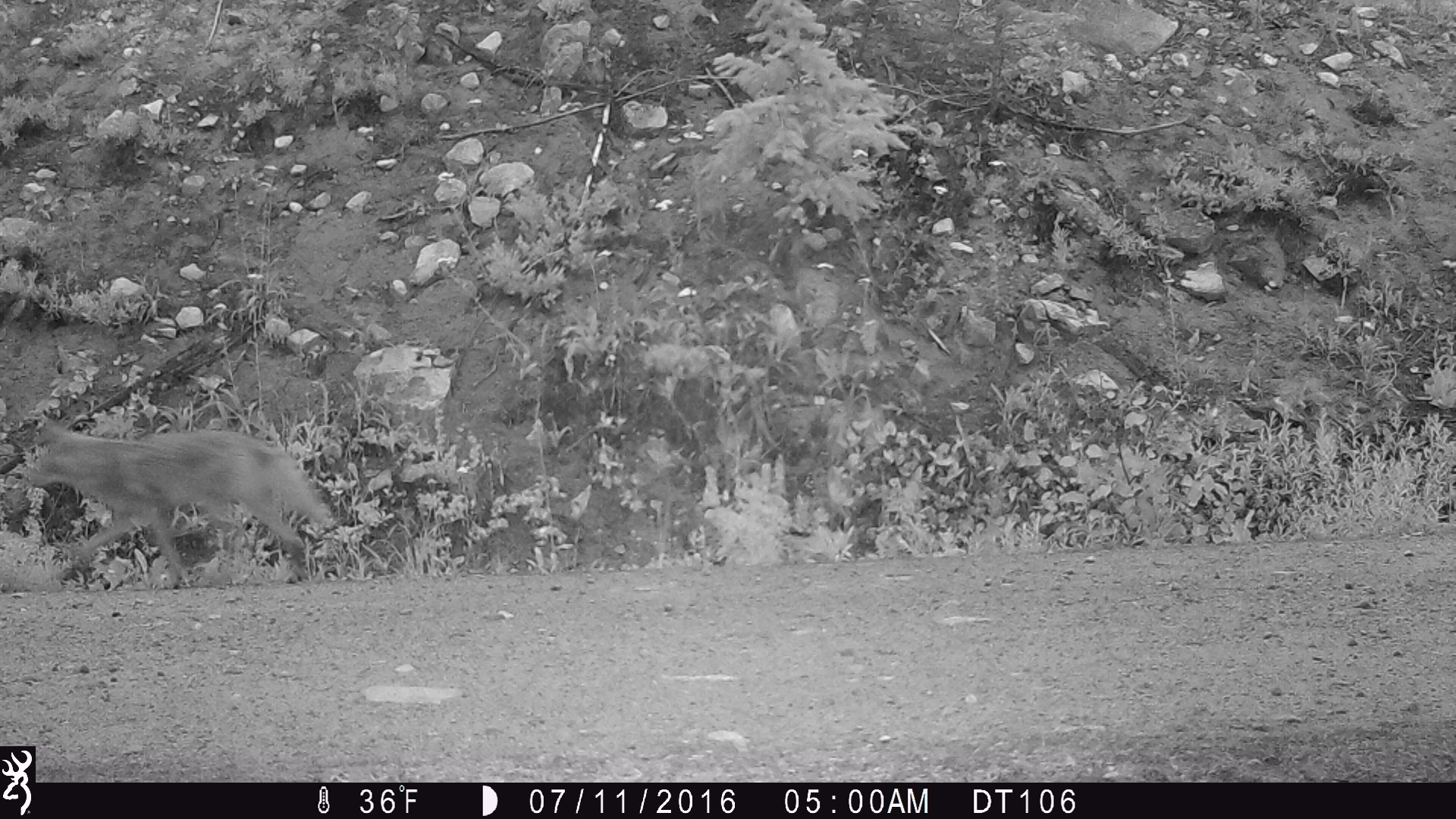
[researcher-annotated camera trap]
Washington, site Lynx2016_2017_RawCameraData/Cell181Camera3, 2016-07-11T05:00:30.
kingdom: Animalia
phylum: Chordata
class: Mammalia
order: Carnivora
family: Canidae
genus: Canis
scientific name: Canis latrans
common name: coyote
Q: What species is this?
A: Canis latrans (coyote).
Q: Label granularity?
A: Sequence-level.